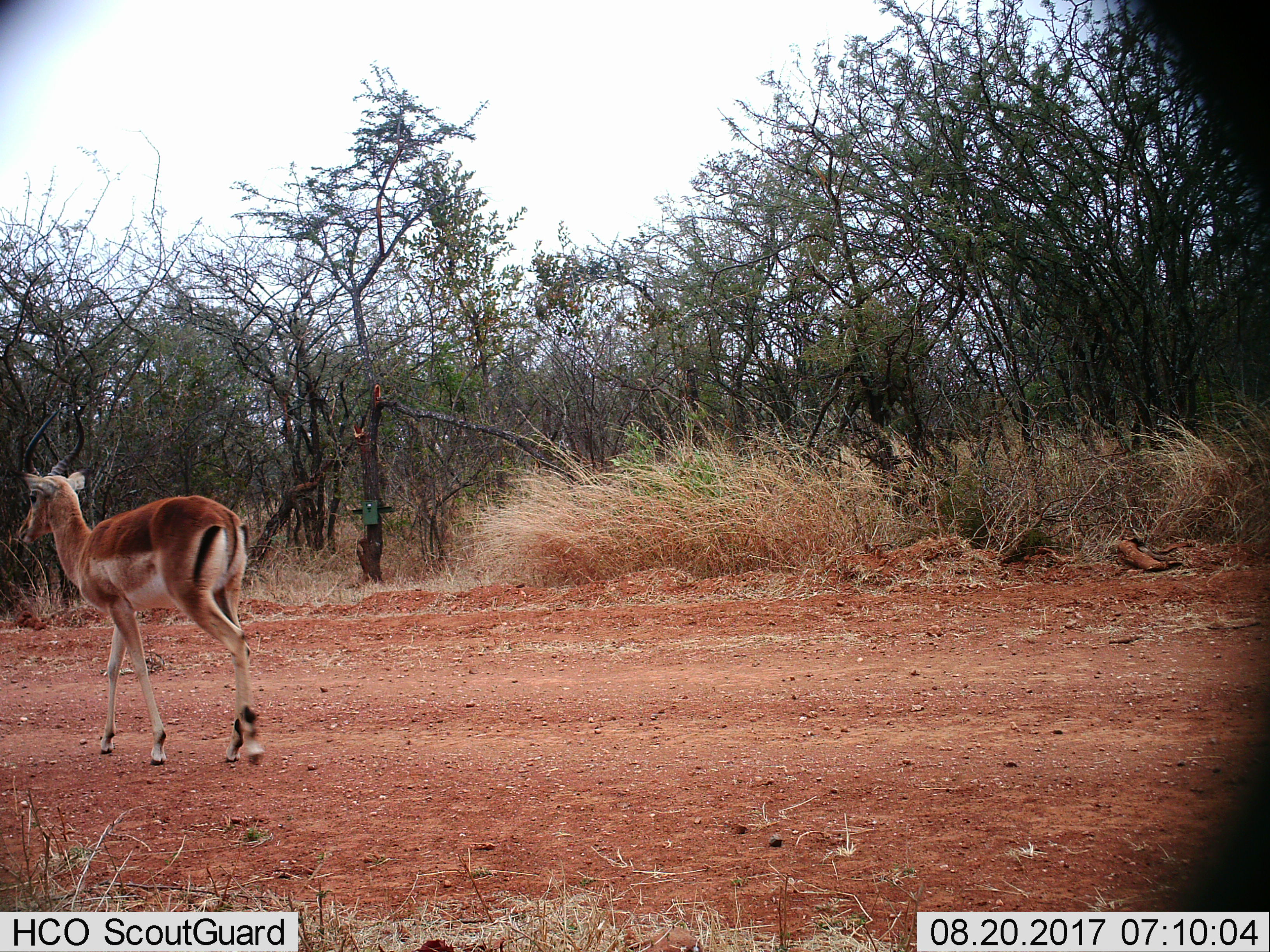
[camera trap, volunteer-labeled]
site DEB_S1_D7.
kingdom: Animalia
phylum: Chordata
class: Mammalia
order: Artiodactyla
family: Bovidae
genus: Aepyceros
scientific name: Aepyceros melampus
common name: impala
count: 1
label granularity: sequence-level